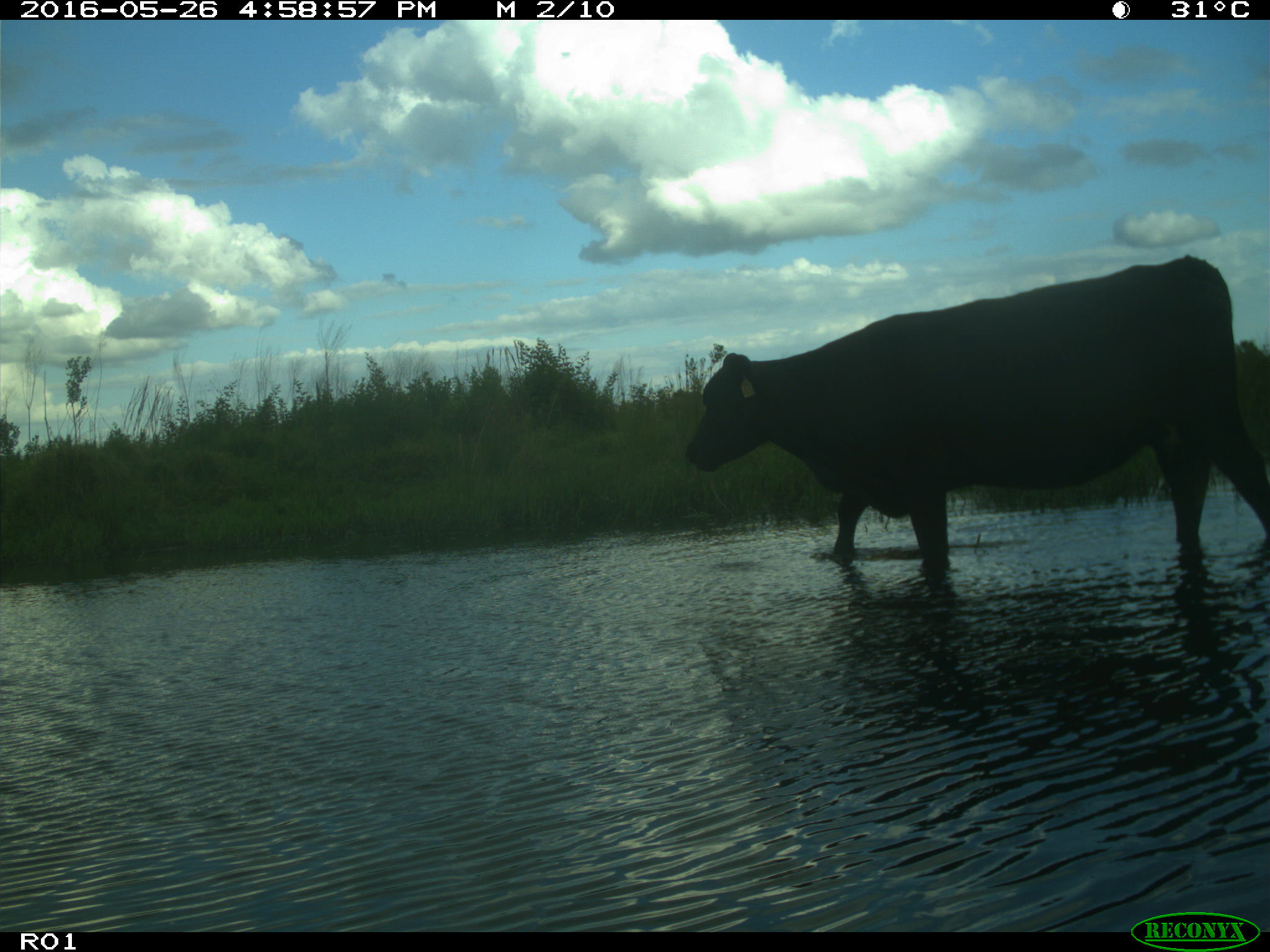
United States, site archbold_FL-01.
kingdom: Animalia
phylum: Chordata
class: Mammalia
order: Artiodactyla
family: Bovidae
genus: Bos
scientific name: Bos taurus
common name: domestic cow